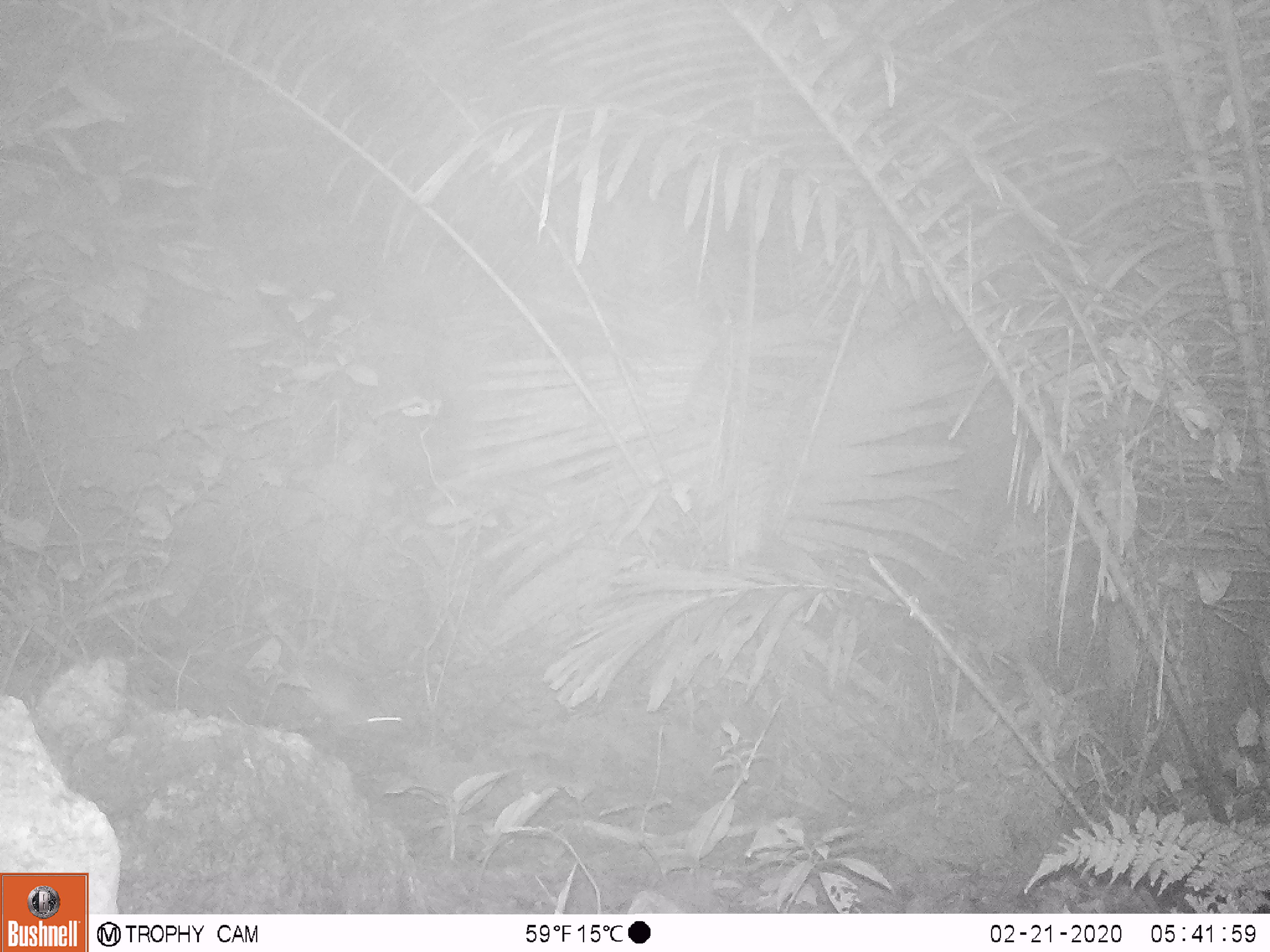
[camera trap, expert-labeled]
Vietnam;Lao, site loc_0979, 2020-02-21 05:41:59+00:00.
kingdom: Animalia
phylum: Chordata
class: Mammalia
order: Rodentia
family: Muridae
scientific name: Muridae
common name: old-world mice and rats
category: unidentified murid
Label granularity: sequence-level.